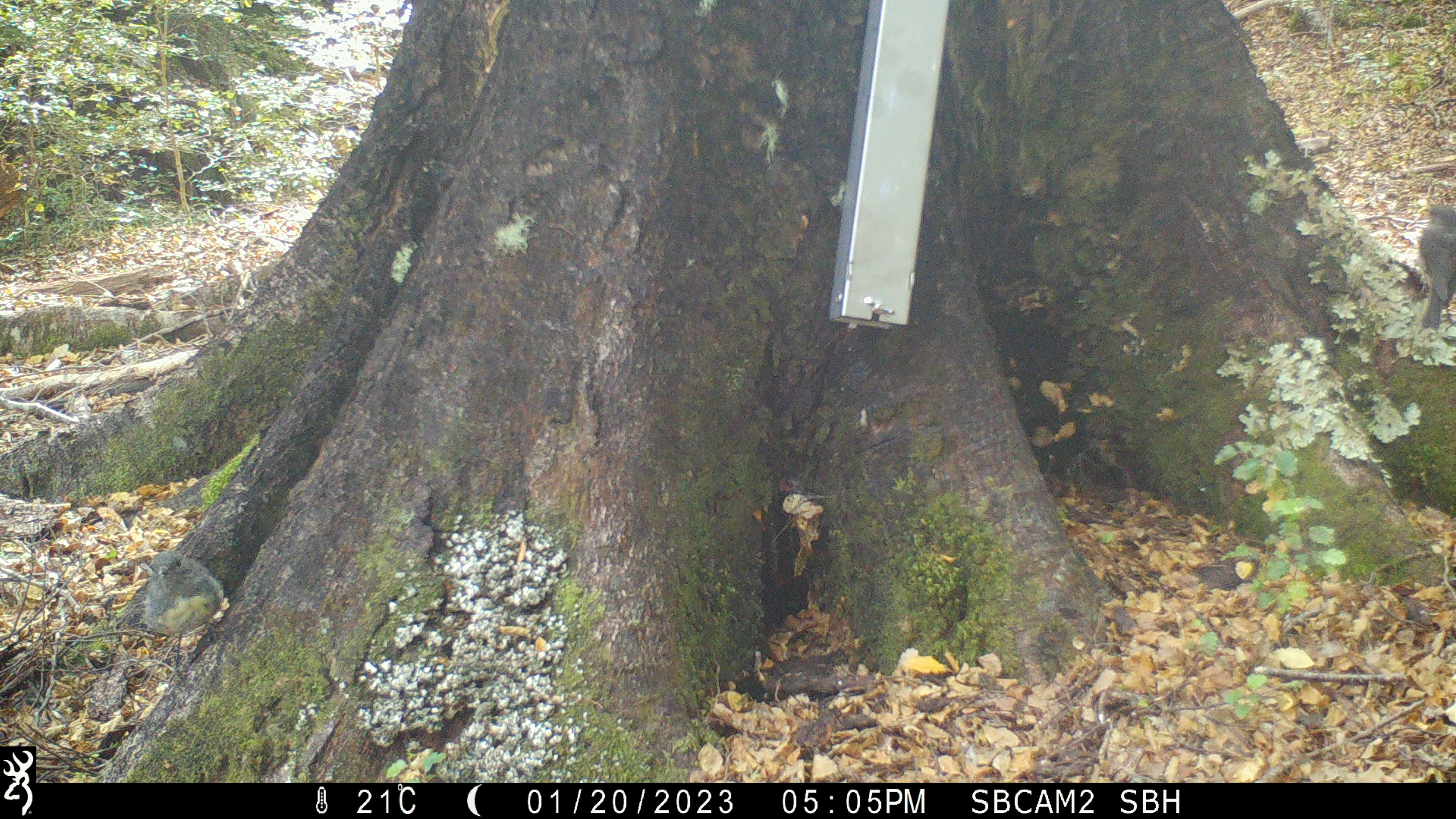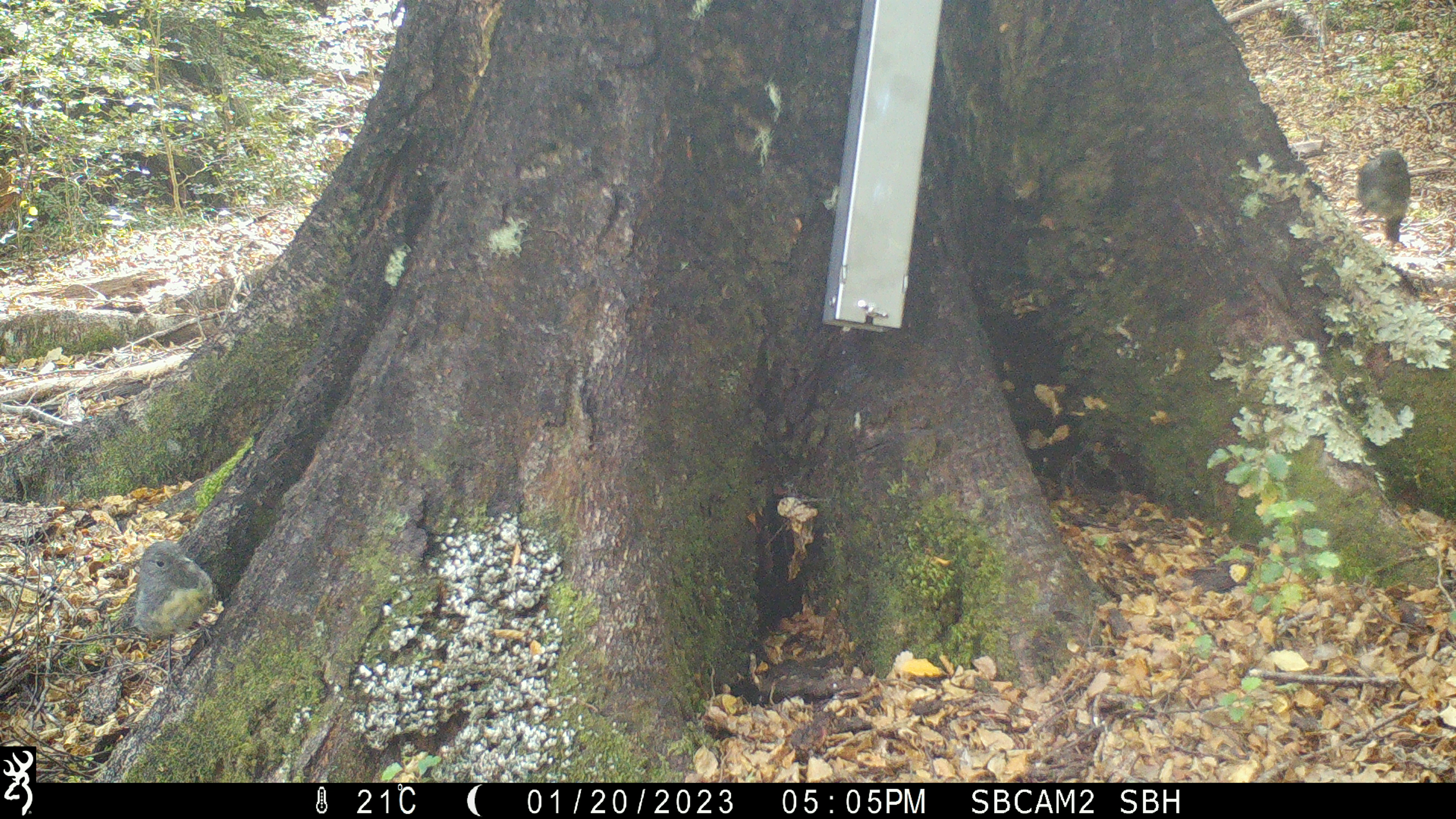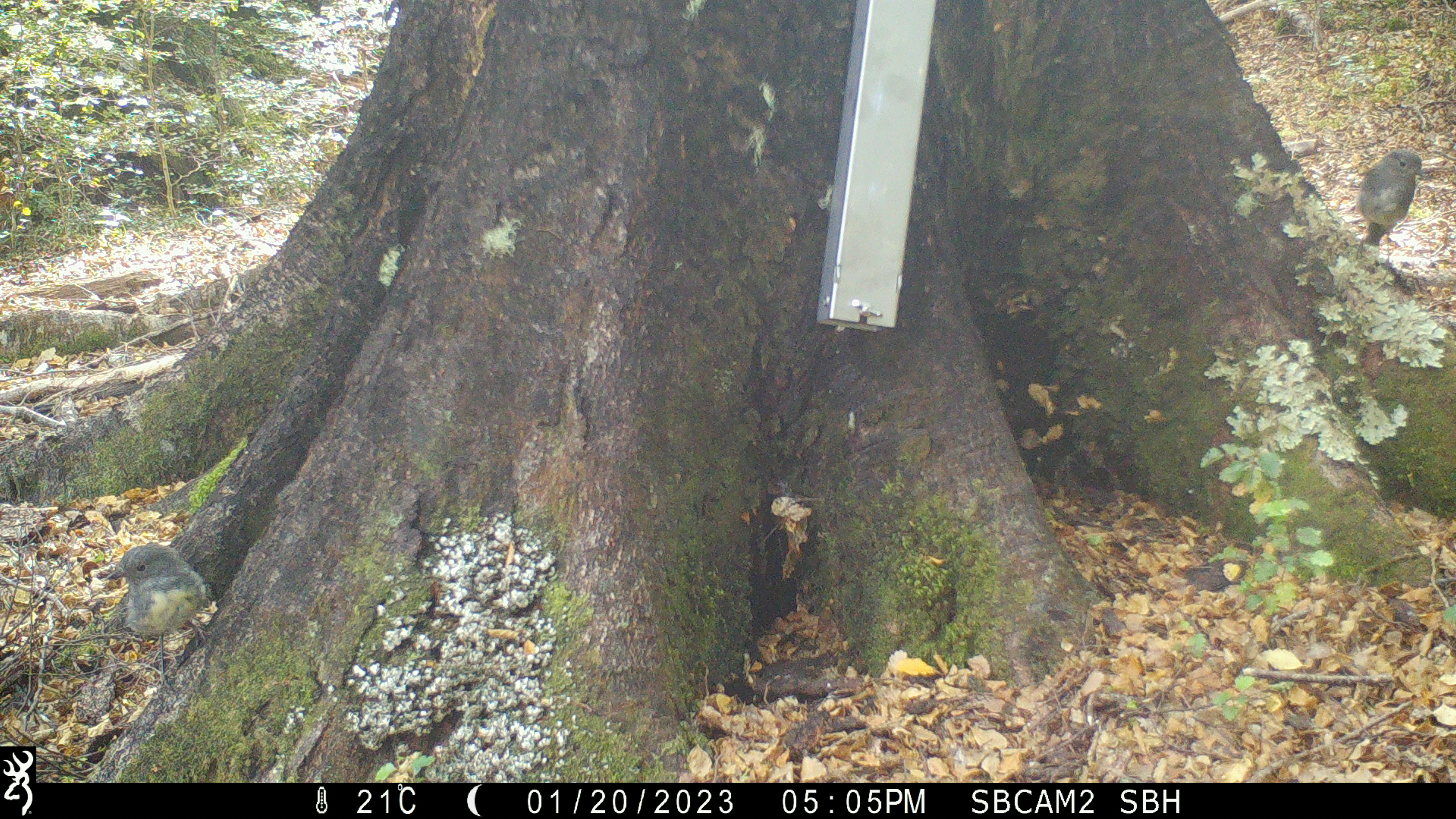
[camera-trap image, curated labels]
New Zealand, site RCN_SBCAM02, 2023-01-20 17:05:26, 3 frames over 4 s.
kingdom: Animalia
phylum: Chordata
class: Aves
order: Passeriformes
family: Petroicidae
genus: Petroica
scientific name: Petroica australis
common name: new zealand robin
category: robin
Robin (new zealand robin) (Petroica australis).